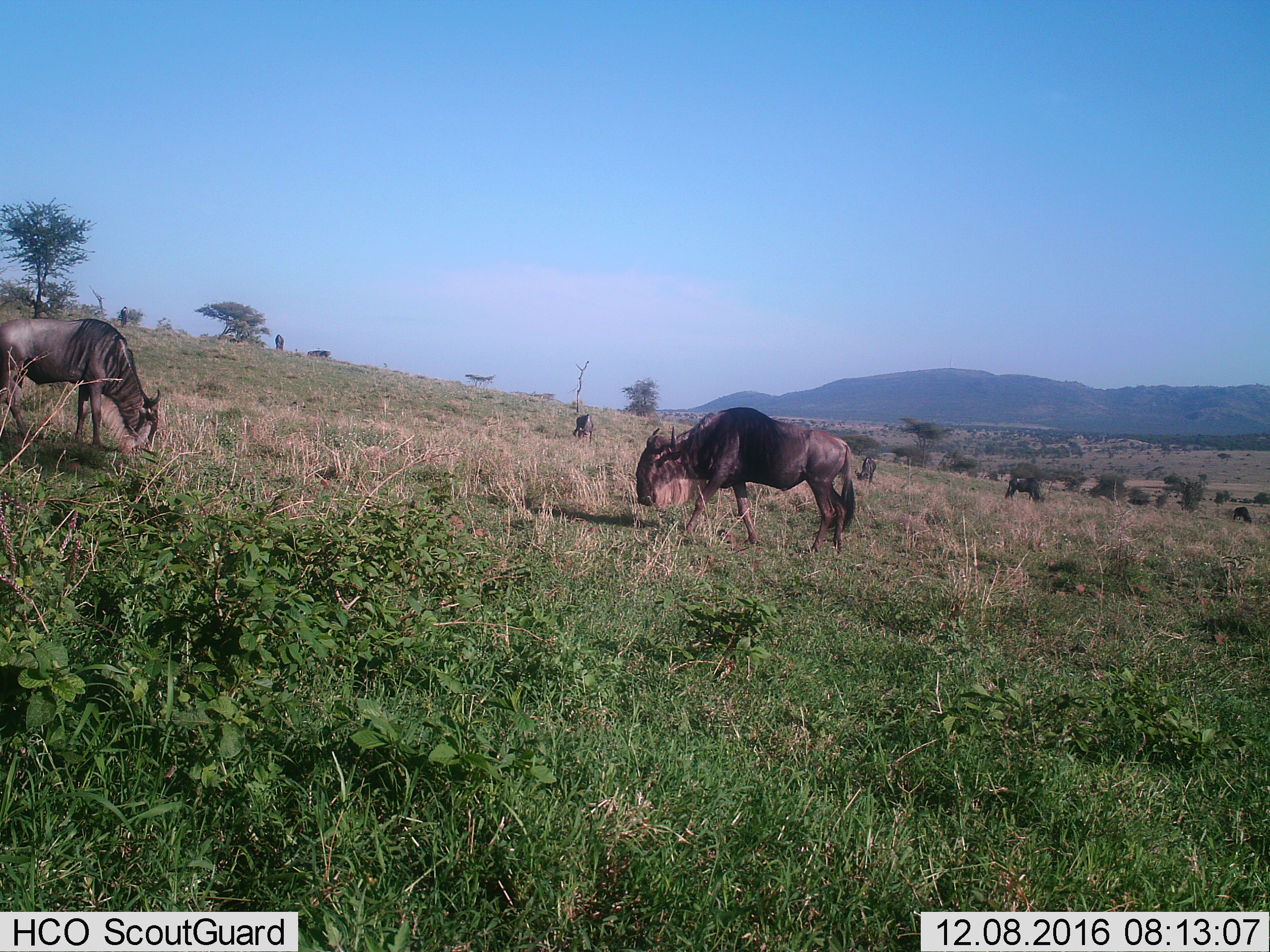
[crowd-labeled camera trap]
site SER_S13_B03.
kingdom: Animalia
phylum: Chordata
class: Mammalia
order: Artiodactyla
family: Bovidae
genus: Connochaetes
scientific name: Connochaetes taurinus taurinus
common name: blue wildebeest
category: wildebeestblue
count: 8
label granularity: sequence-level